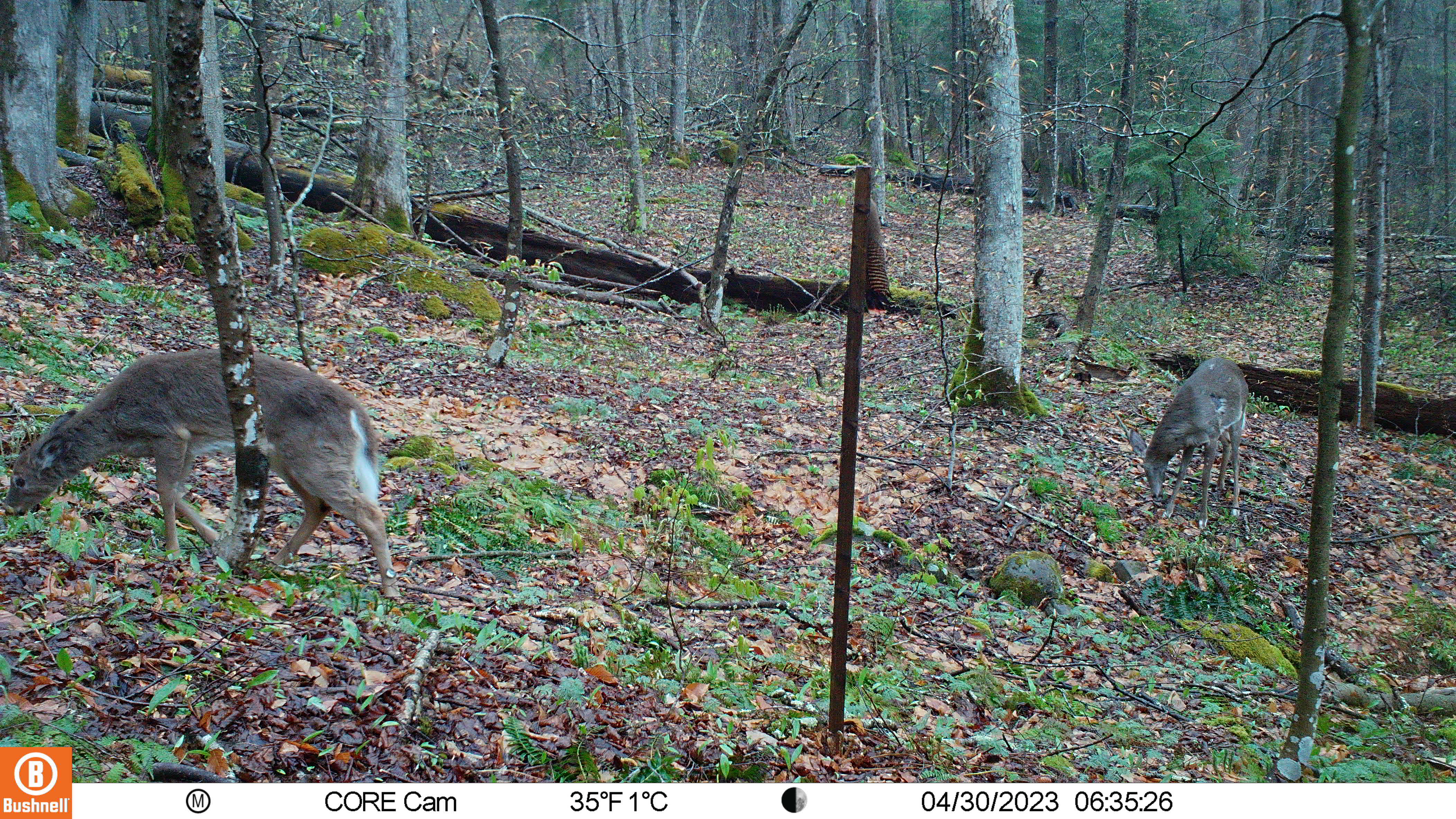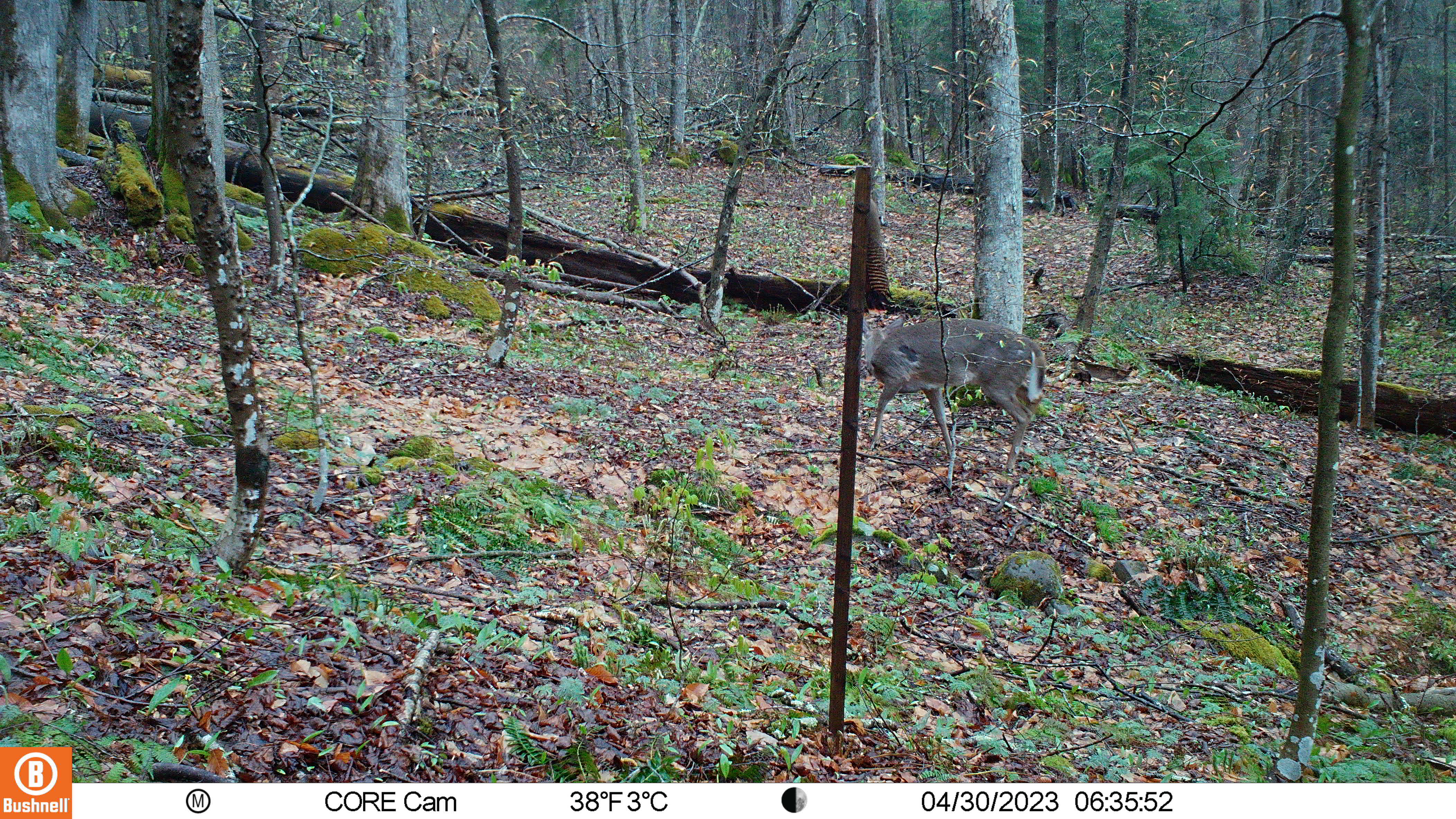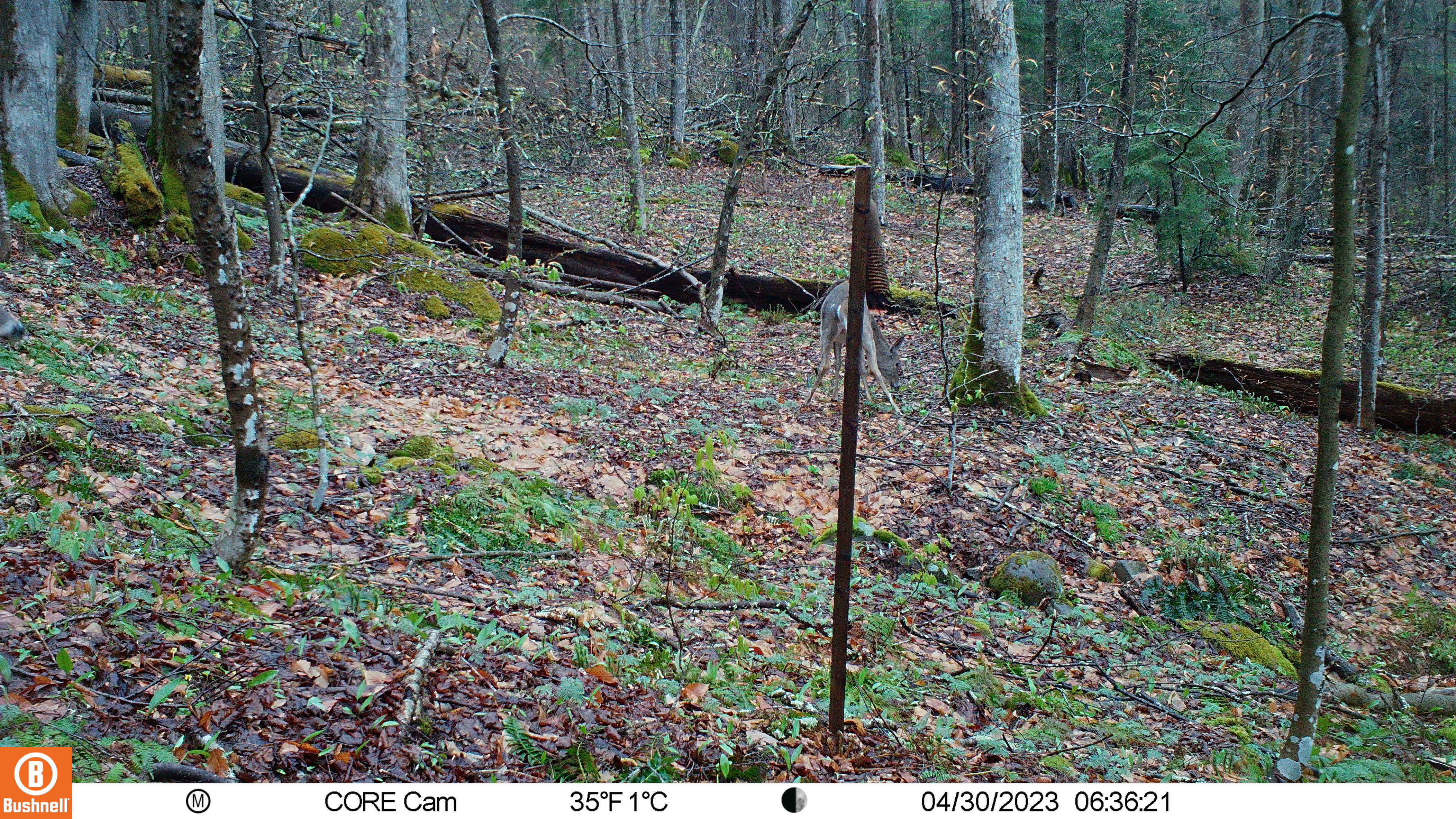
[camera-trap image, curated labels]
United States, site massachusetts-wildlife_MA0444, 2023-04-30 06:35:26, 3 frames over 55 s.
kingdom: Animalia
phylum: Chordata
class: Mammalia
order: Artiodactyla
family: Cervidae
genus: Odocoileus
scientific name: Odocoileus virginianus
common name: white-tailed deer